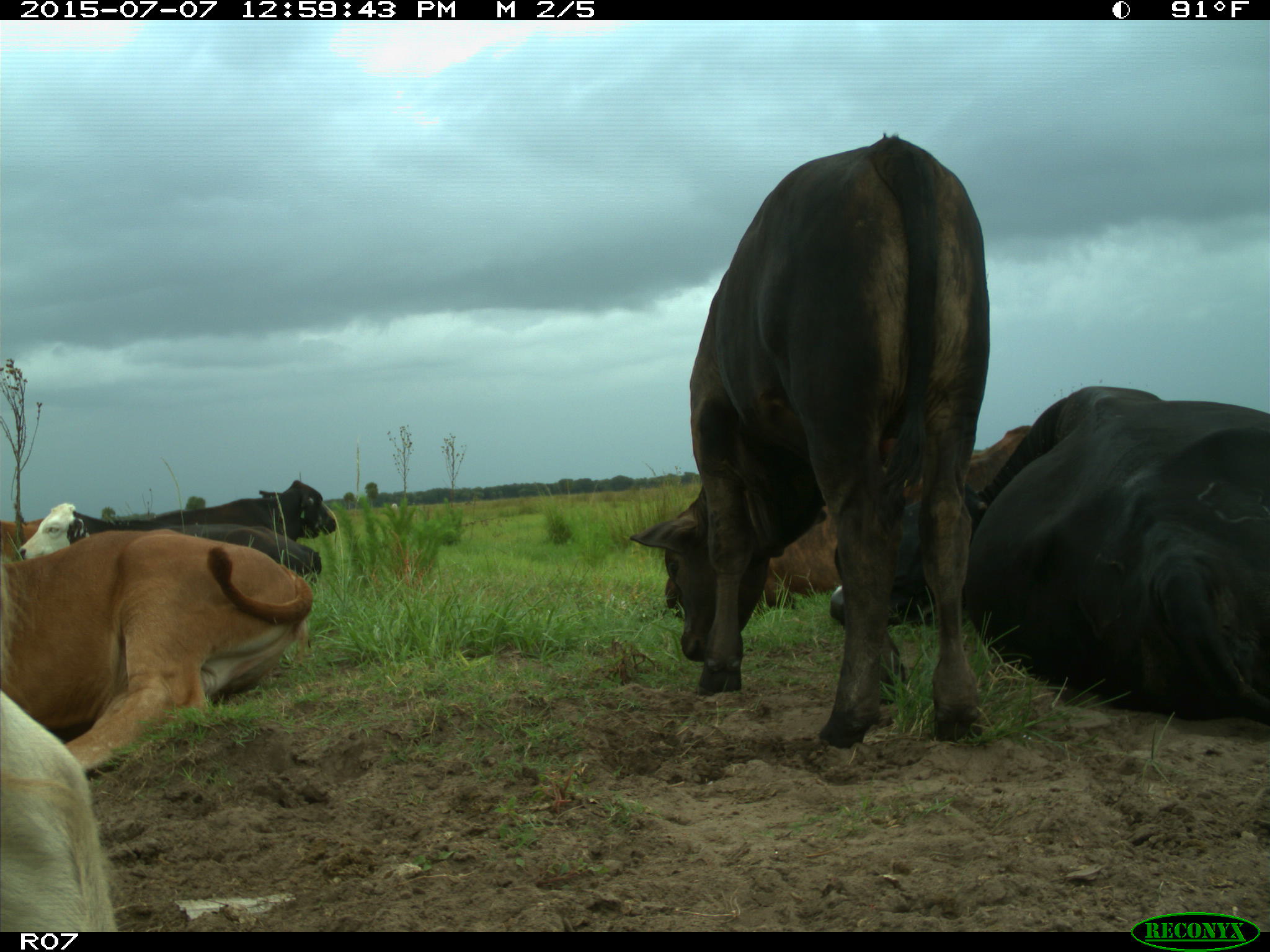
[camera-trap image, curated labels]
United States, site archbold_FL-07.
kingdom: Animalia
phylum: Chordata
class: Mammalia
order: Artiodactyla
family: Bovidae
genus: Bos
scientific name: Bos taurus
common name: domestic cow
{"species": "Bos taurus (domestic cow)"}